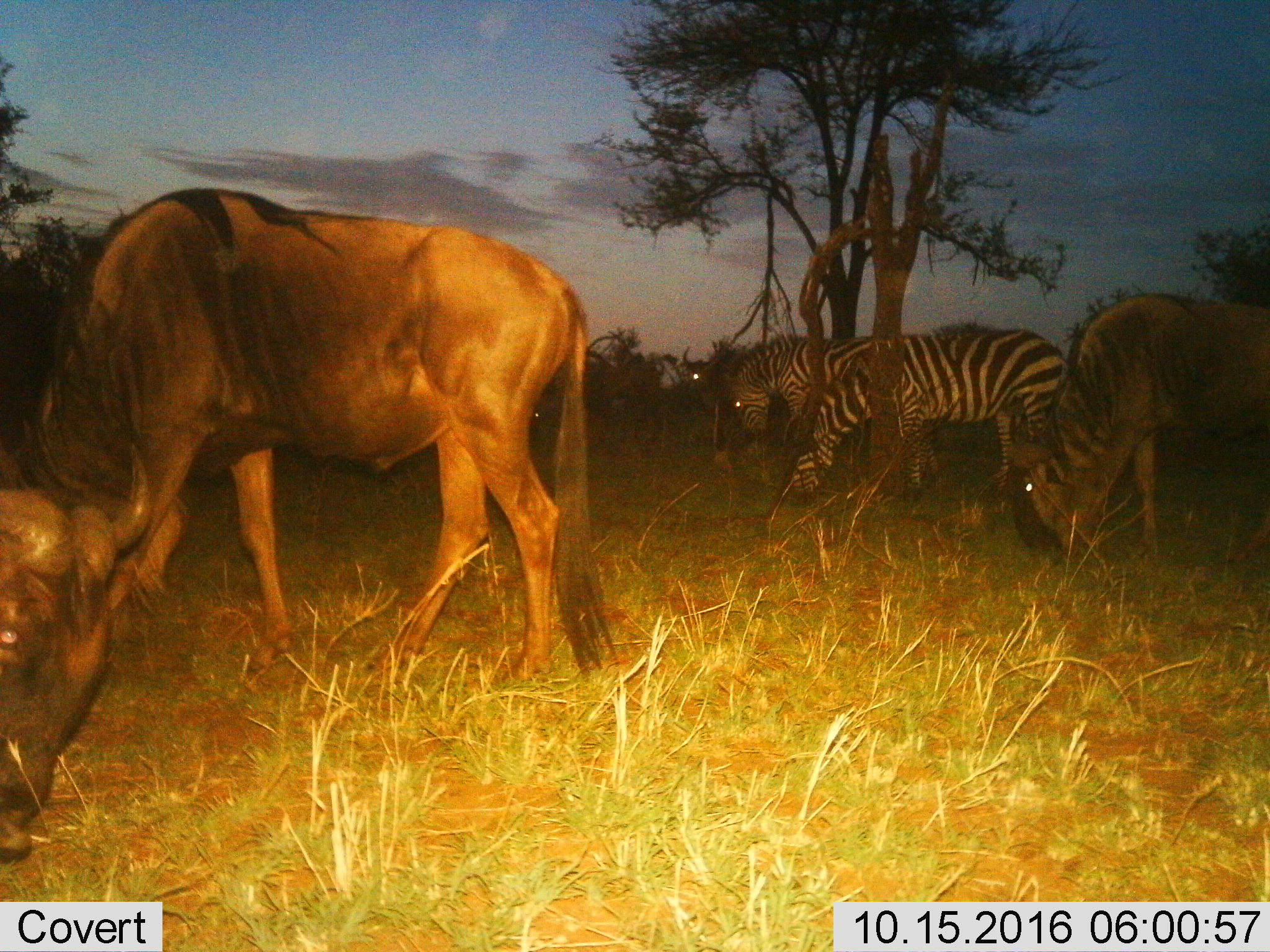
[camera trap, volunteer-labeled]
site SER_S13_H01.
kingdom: Animalia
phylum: Chordata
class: Mammalia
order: Artiodactyla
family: Bovidae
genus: Connochaetes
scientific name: Connochaetes taurinus taurinus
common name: blue wildebeest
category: wildebeestblue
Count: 3.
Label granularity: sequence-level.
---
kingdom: Animalia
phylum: Chordata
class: Mammalia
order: Perissodactyla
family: Equidae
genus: Equus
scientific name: Equus quagga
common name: plains zebra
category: zebraplains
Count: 2.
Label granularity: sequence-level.